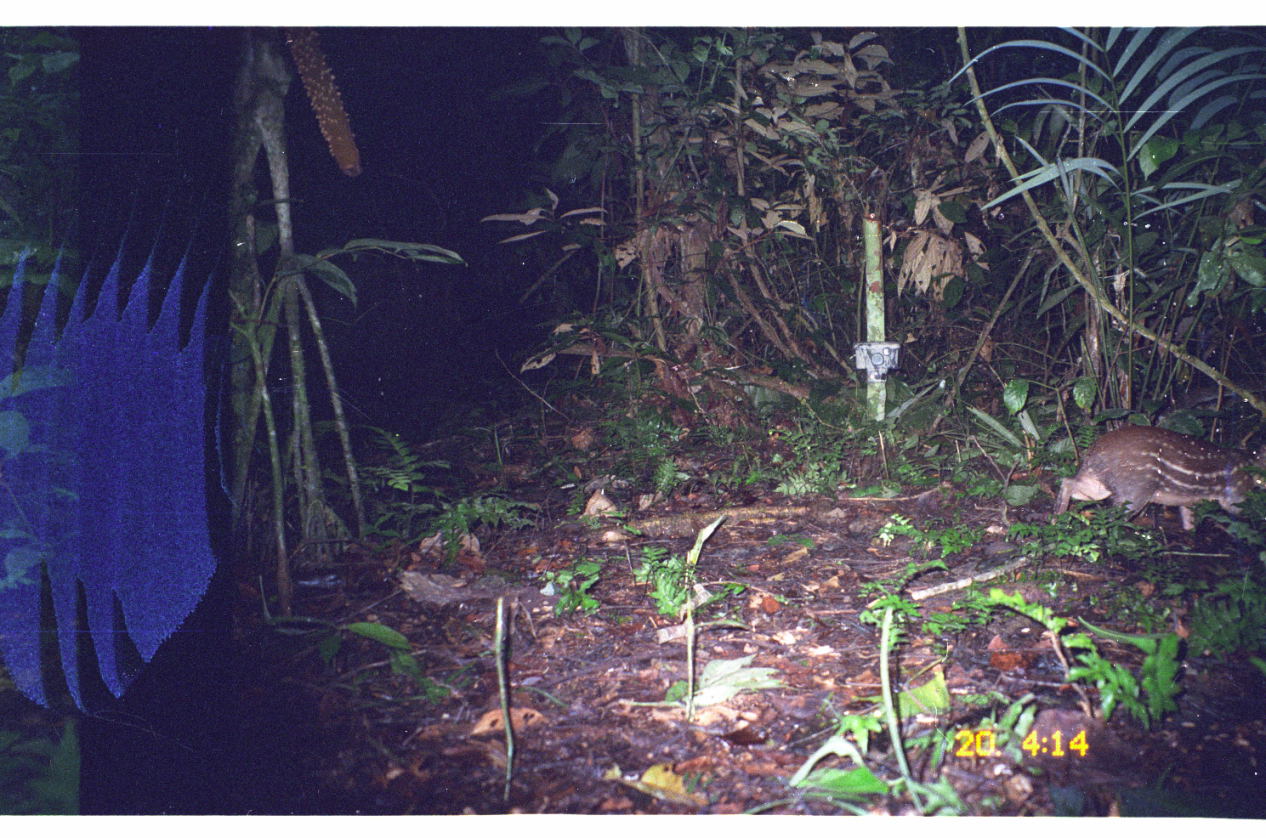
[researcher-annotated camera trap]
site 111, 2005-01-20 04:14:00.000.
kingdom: Animalia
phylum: Chordata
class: Mammalia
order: Rodentia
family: Cuniculidae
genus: Cuniculus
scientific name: Cuniculus paca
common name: spotted paca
Cuniculus paca (spotted paca).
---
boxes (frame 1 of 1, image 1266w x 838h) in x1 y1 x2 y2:
cuniculus paca: 1052 425 1264 534